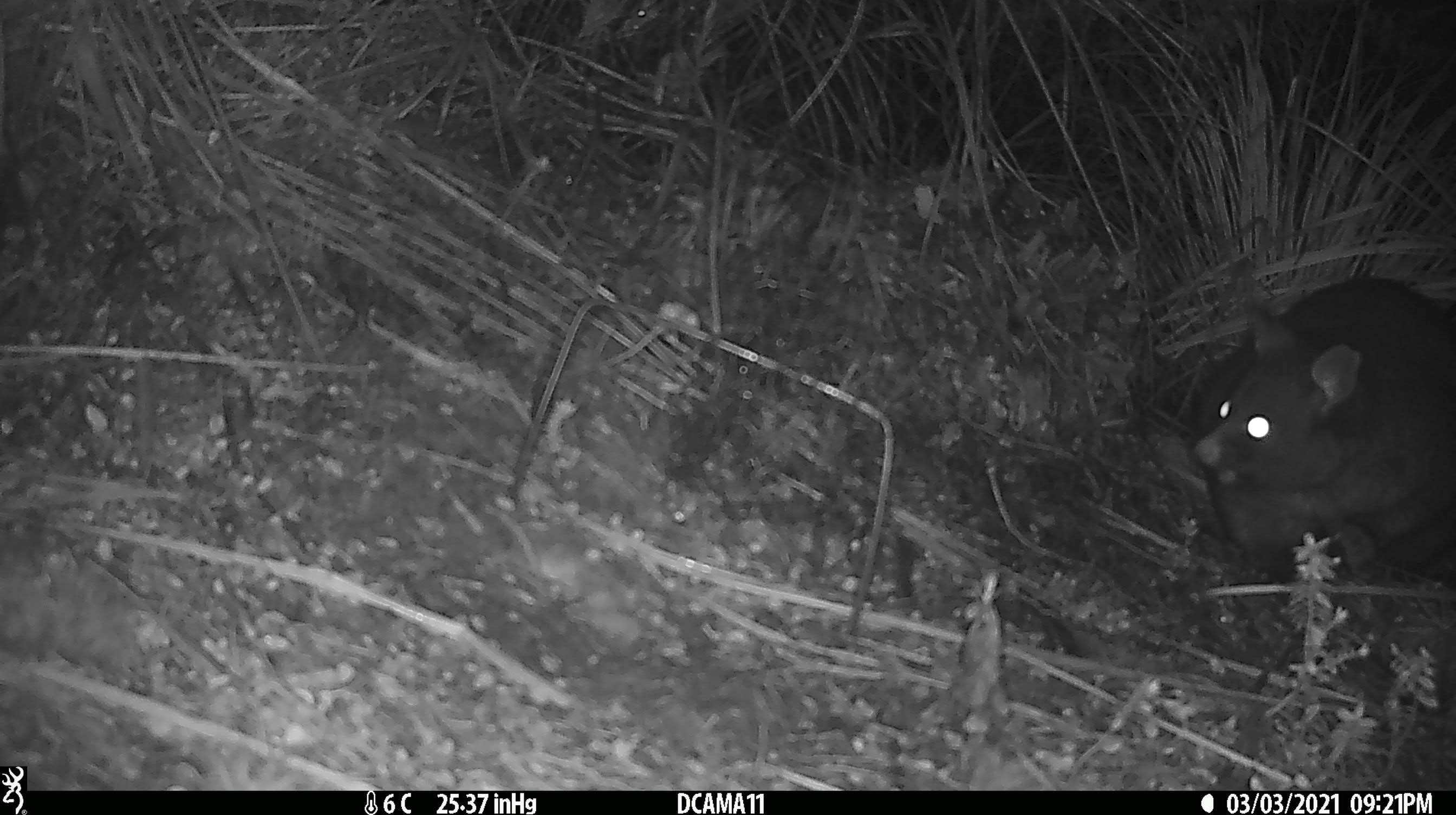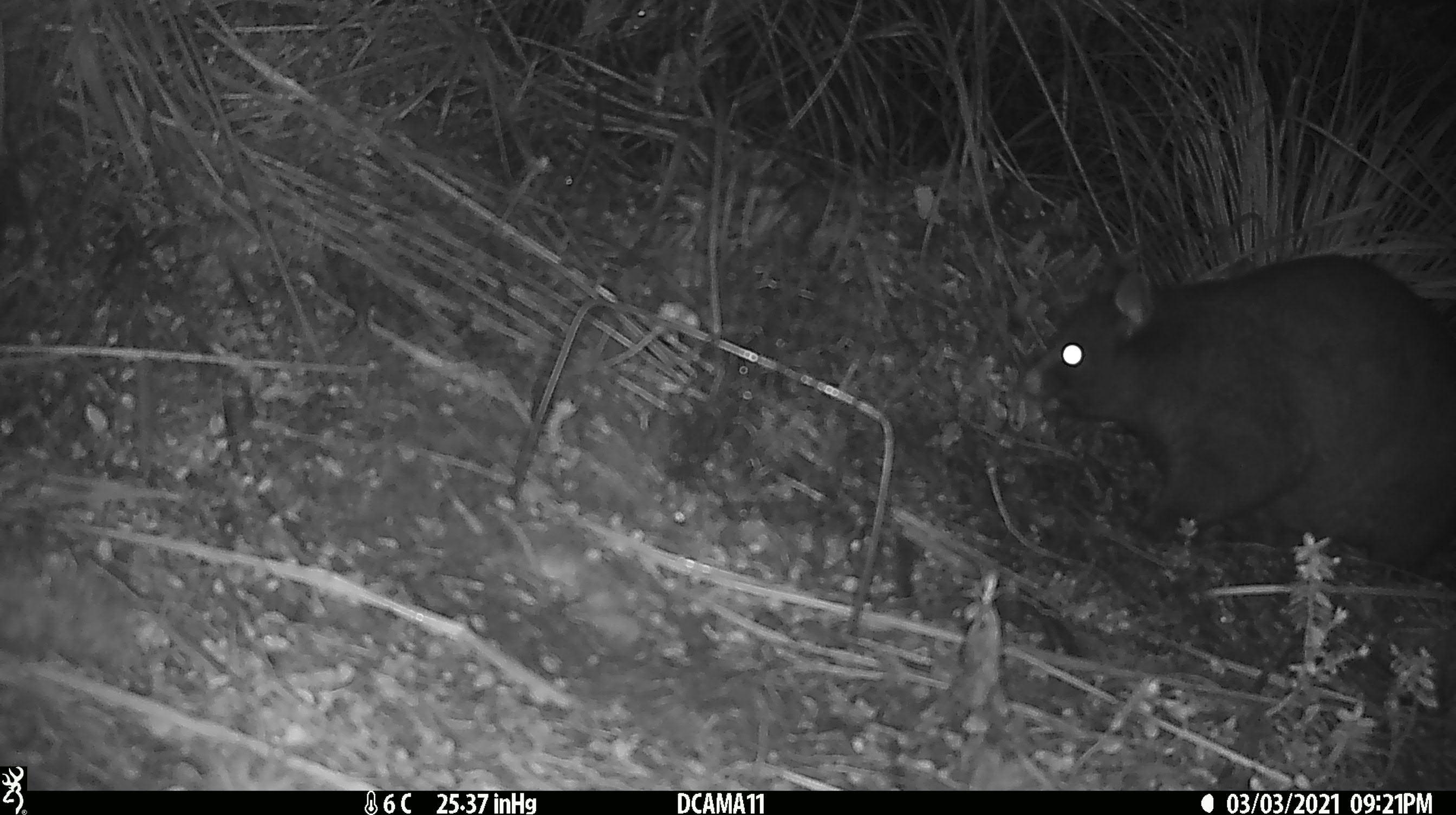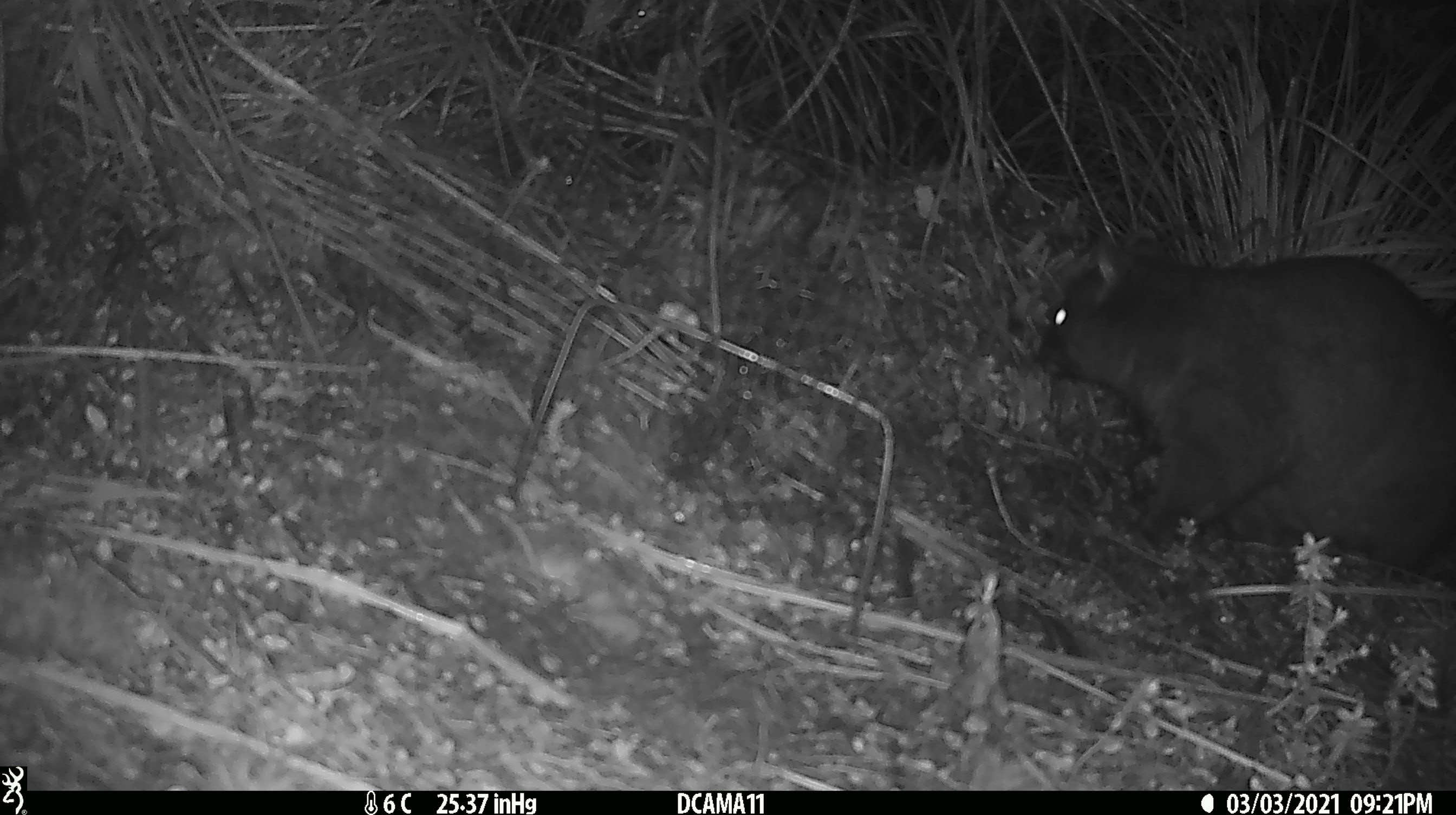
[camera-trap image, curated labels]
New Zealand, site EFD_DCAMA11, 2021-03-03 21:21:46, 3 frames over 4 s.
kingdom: Animalia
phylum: Chordata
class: Mammalia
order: Diprotodontia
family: Phalangeridae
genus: Trichosurus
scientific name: Trichosurus vulpecula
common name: common brushtail possum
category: possum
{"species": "possum (common brushtail possum) (Trichosurus vulpecula)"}